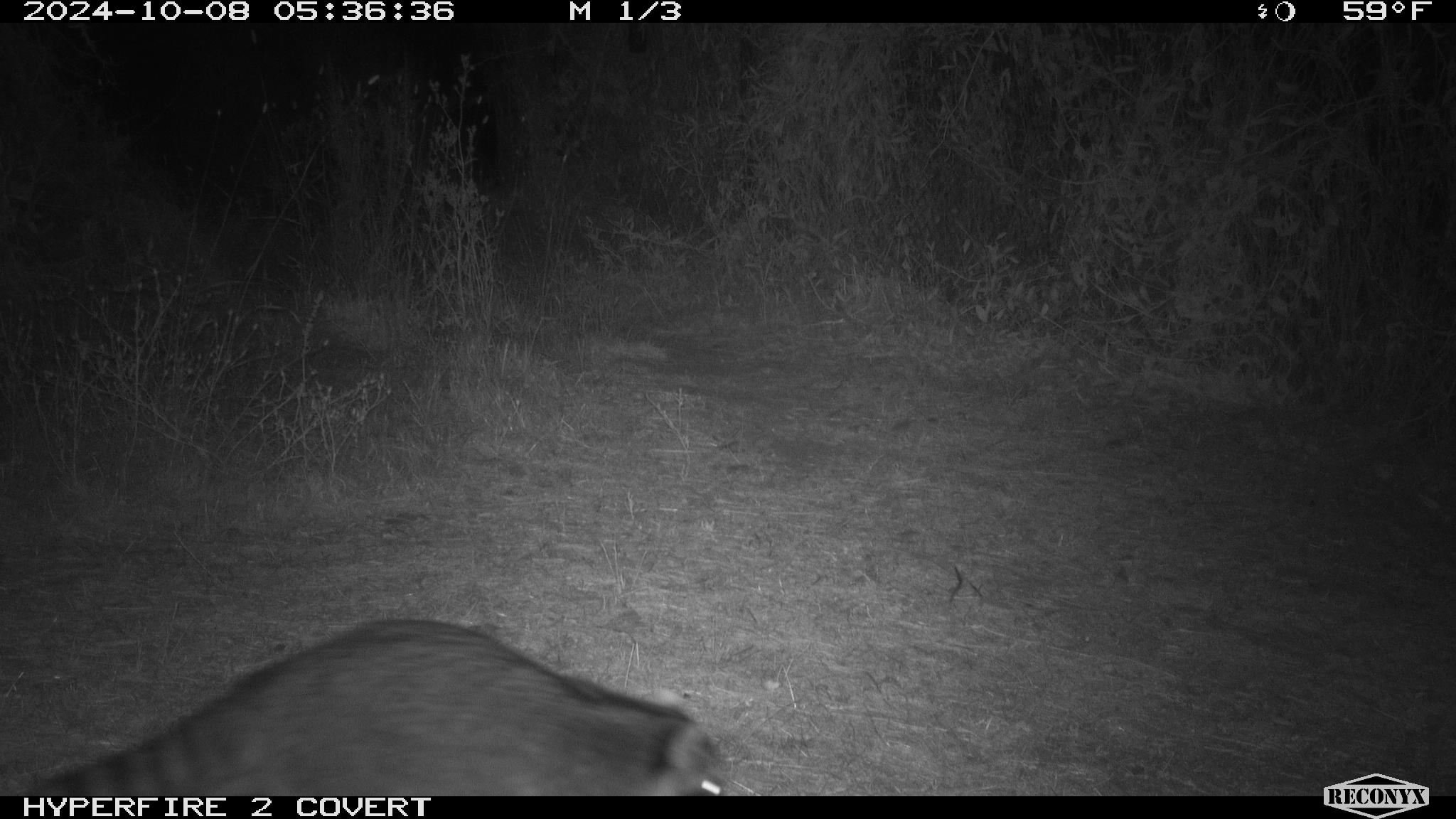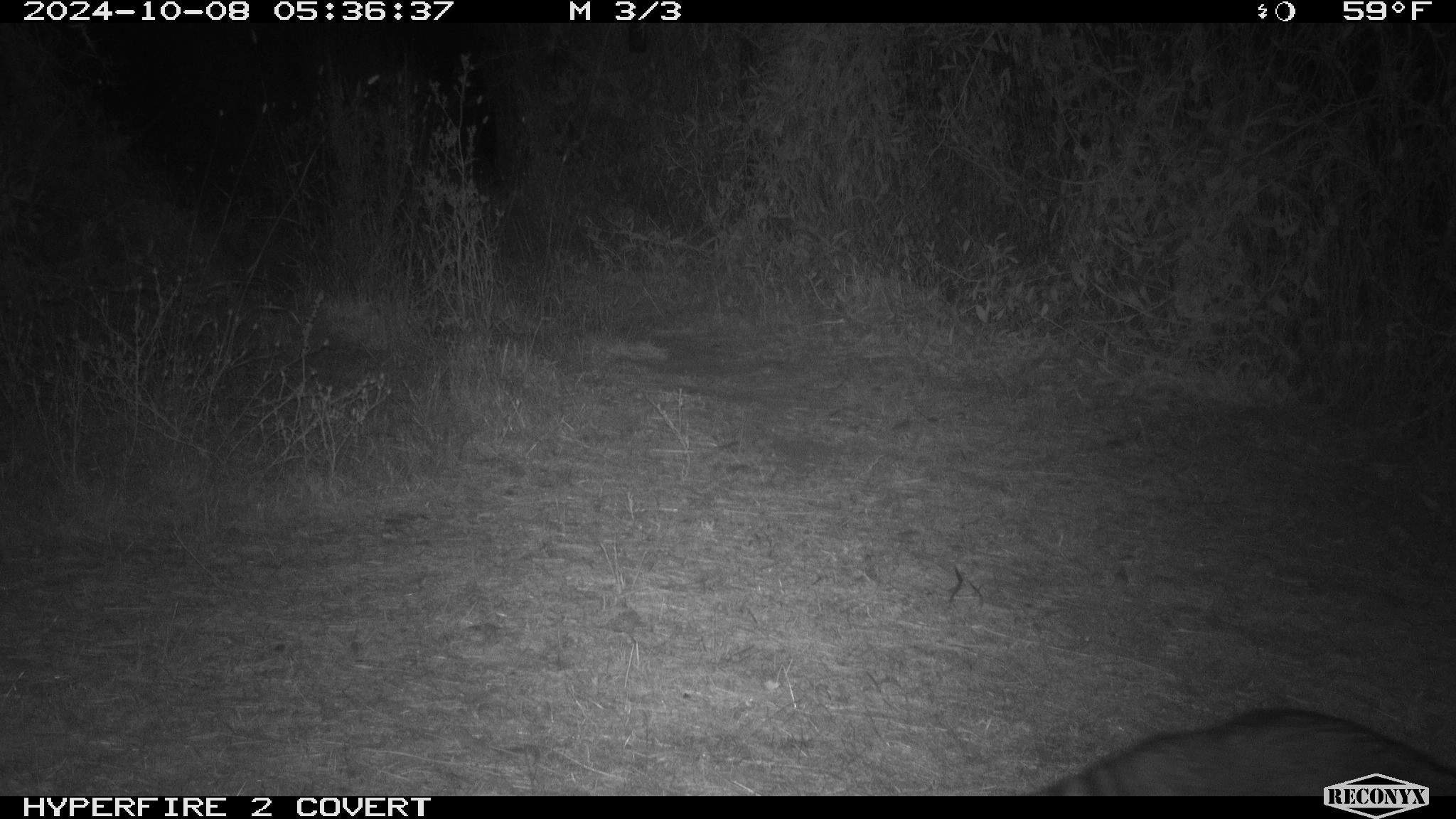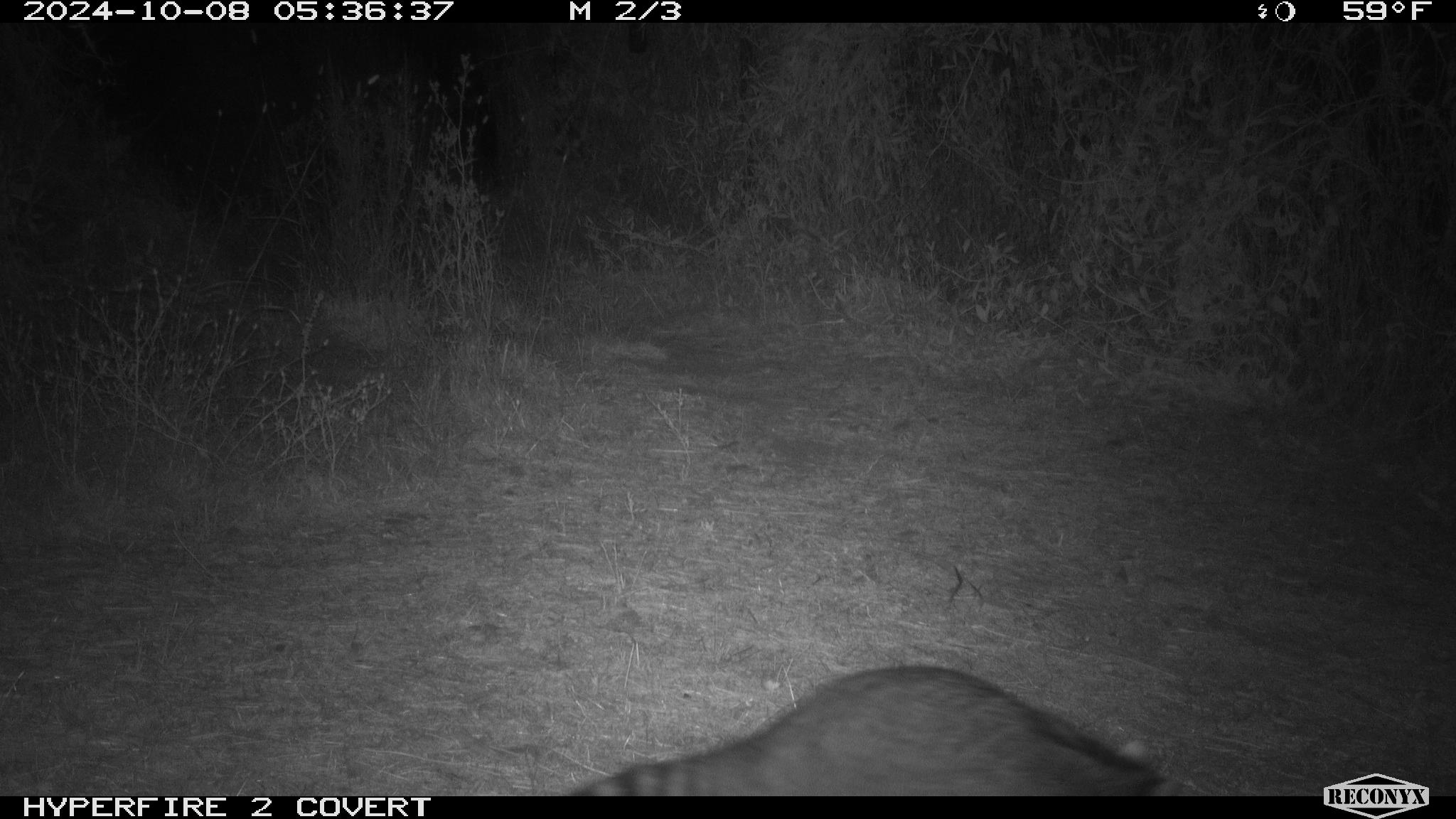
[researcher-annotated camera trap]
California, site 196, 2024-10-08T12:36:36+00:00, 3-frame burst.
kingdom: Animalia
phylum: Chordata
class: Mammalia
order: Carnivora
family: Procyonidae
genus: Procyon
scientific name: Procyon lotor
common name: raccoon